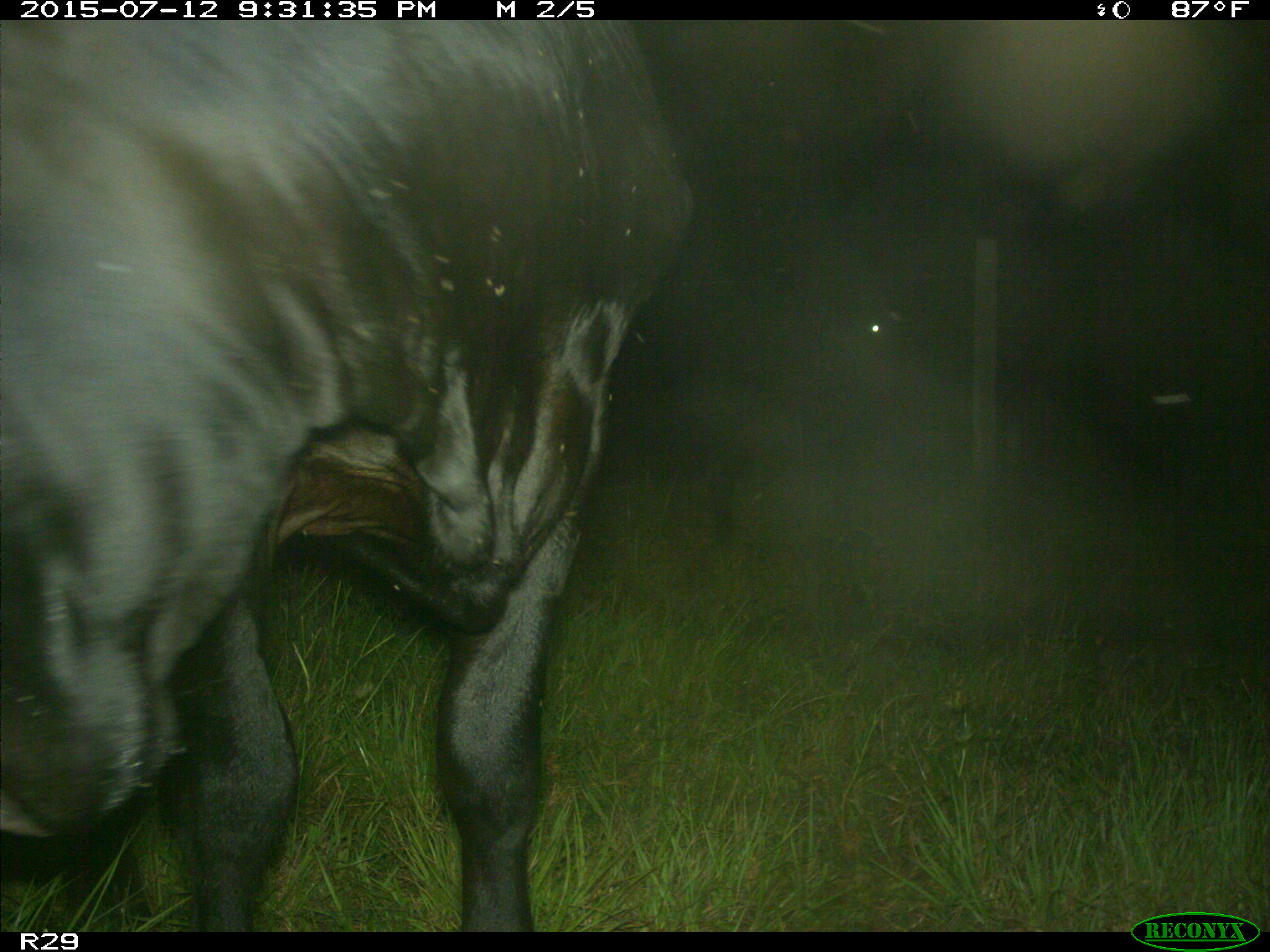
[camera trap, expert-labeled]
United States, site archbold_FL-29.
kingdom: Animalia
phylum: Chordata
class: Mammalia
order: Artiodactyla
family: Bovidae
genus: Bos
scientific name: Bos taurus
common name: domestic cow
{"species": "Bos taurus (domestic cow)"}